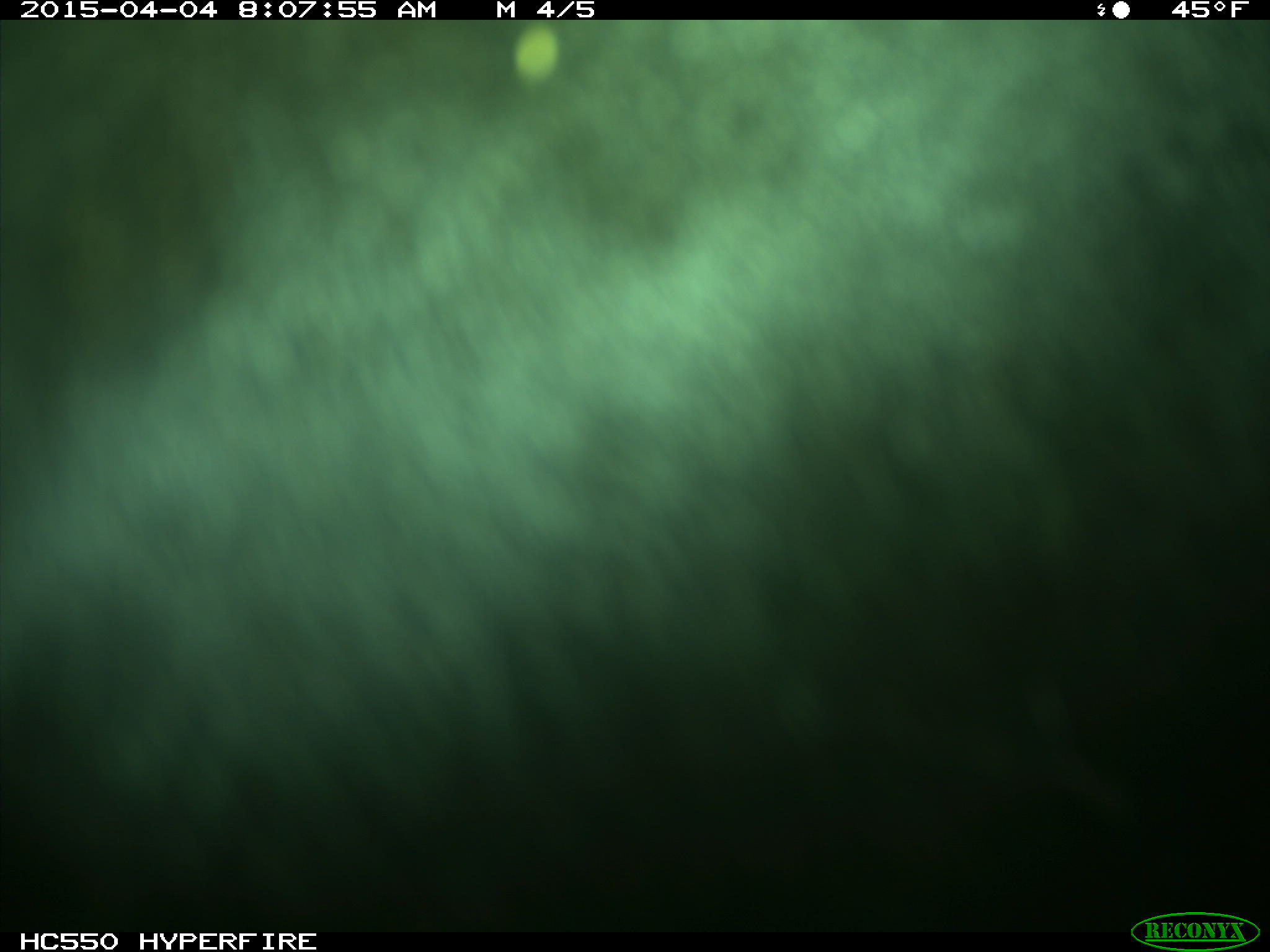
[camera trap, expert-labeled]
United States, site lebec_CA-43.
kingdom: Animalia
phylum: Chordata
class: Mammalia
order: Artiodactyla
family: Bovidae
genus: Bos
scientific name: Bos taurus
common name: domestic cow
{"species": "Bos taurus (domestic cow)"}